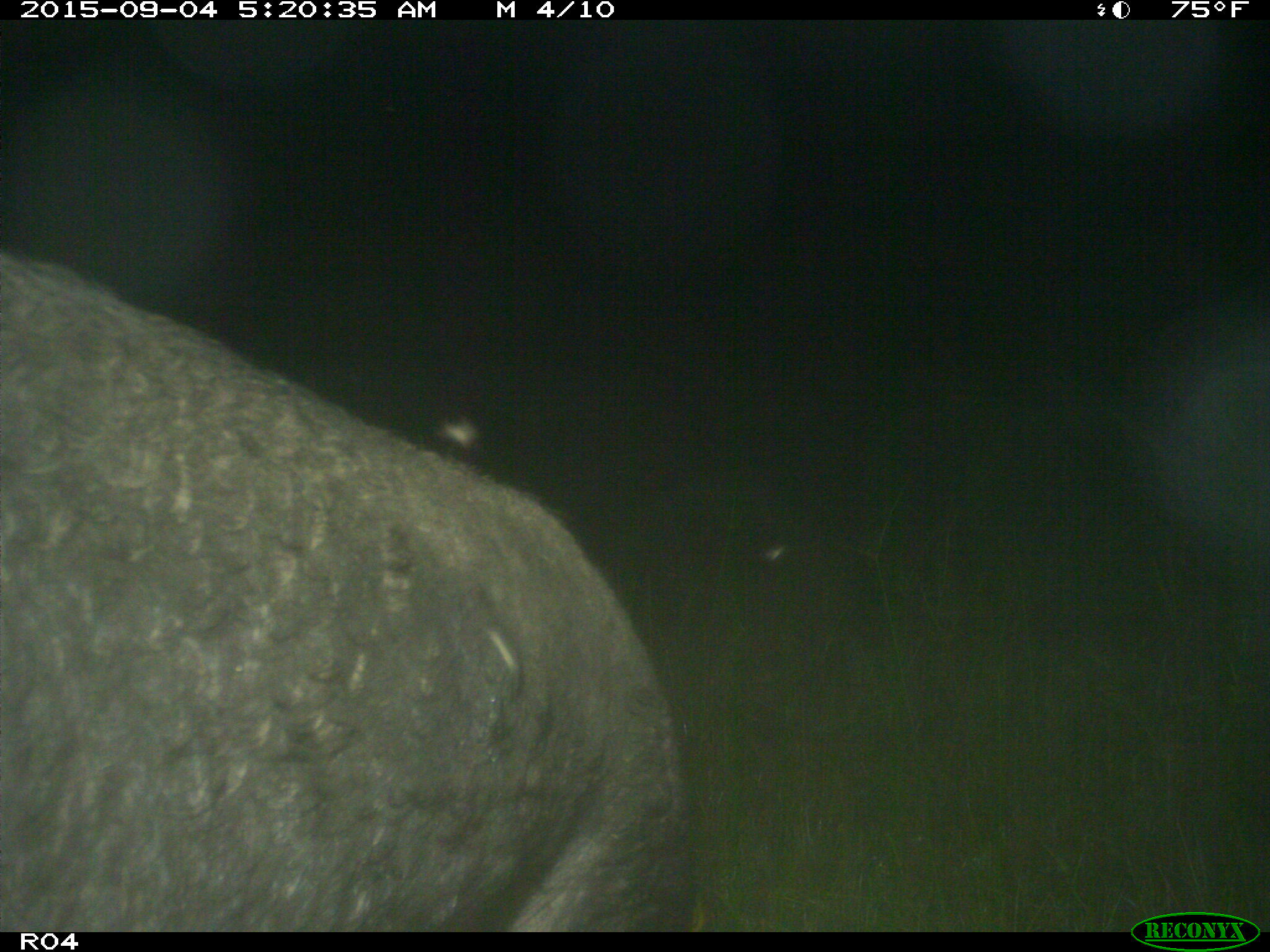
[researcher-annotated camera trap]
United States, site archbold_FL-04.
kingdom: Animalia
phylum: Chordata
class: Mammalia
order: Artiodactyla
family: Suidae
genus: Sus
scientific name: Sus scrofa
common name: wild boar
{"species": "Sus scrofa (wild boar)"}